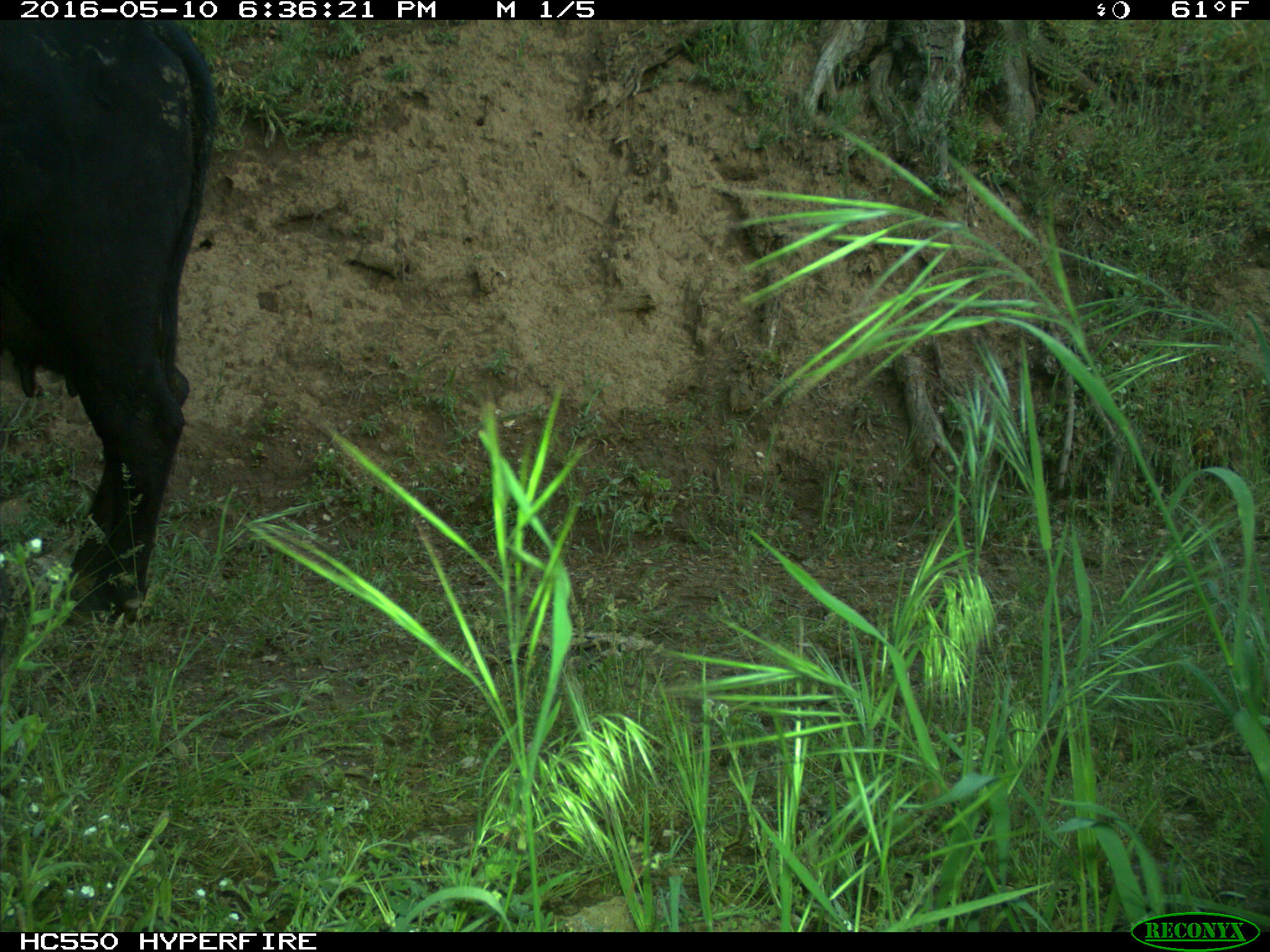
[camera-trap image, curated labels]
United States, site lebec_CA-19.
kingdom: Animalia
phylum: Chordata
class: Mammalia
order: Artiodactyla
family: Bovidae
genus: Bos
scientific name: Bos taurus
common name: domestic cow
Bos taurus (domestic cow).